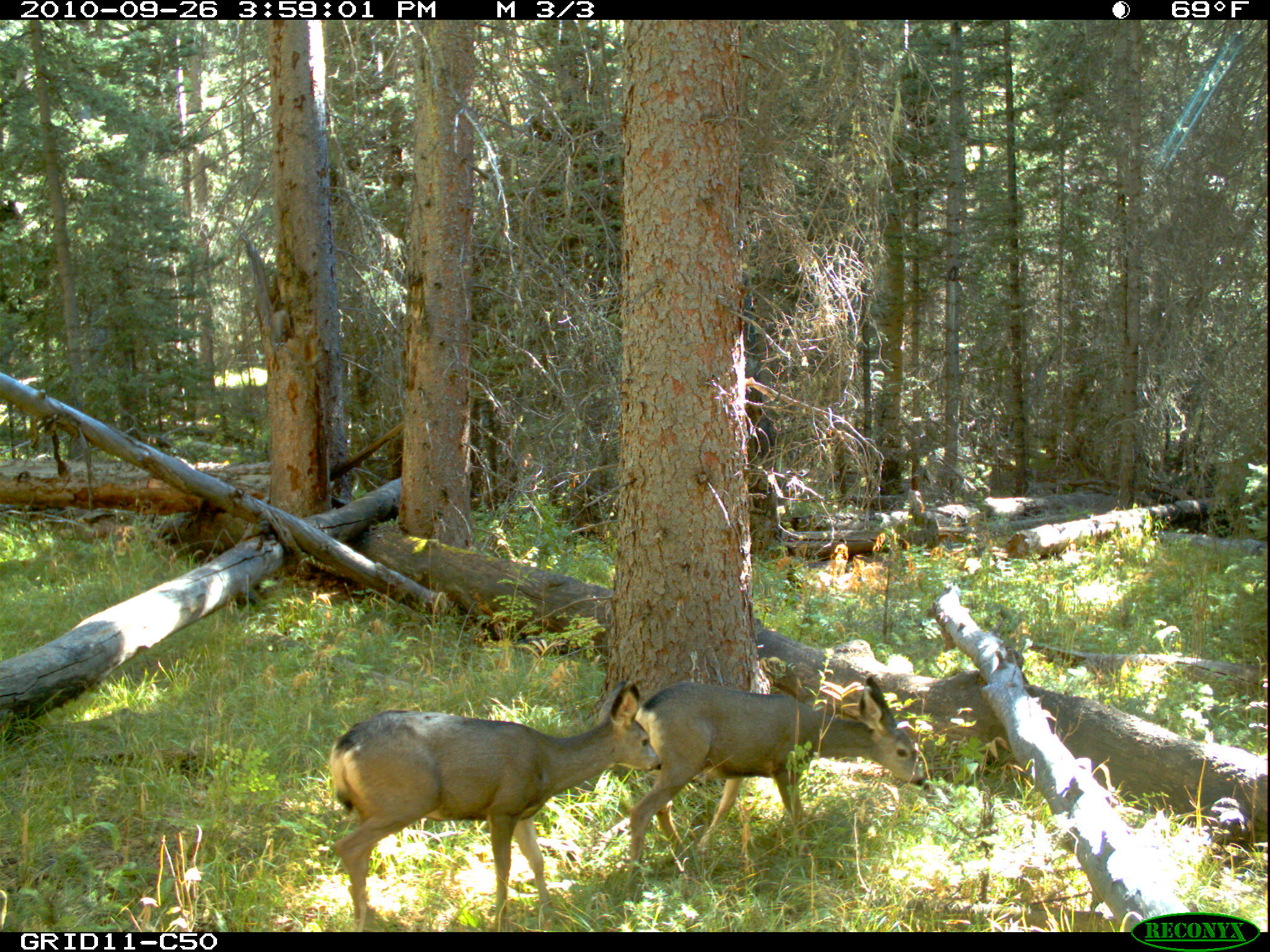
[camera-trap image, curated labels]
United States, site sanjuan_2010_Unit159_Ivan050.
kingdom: Animalia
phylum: Chordata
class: Mammalia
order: Artiodactyla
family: Cervidae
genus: Odocoileus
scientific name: Odocoileus hemionus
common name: mule deer